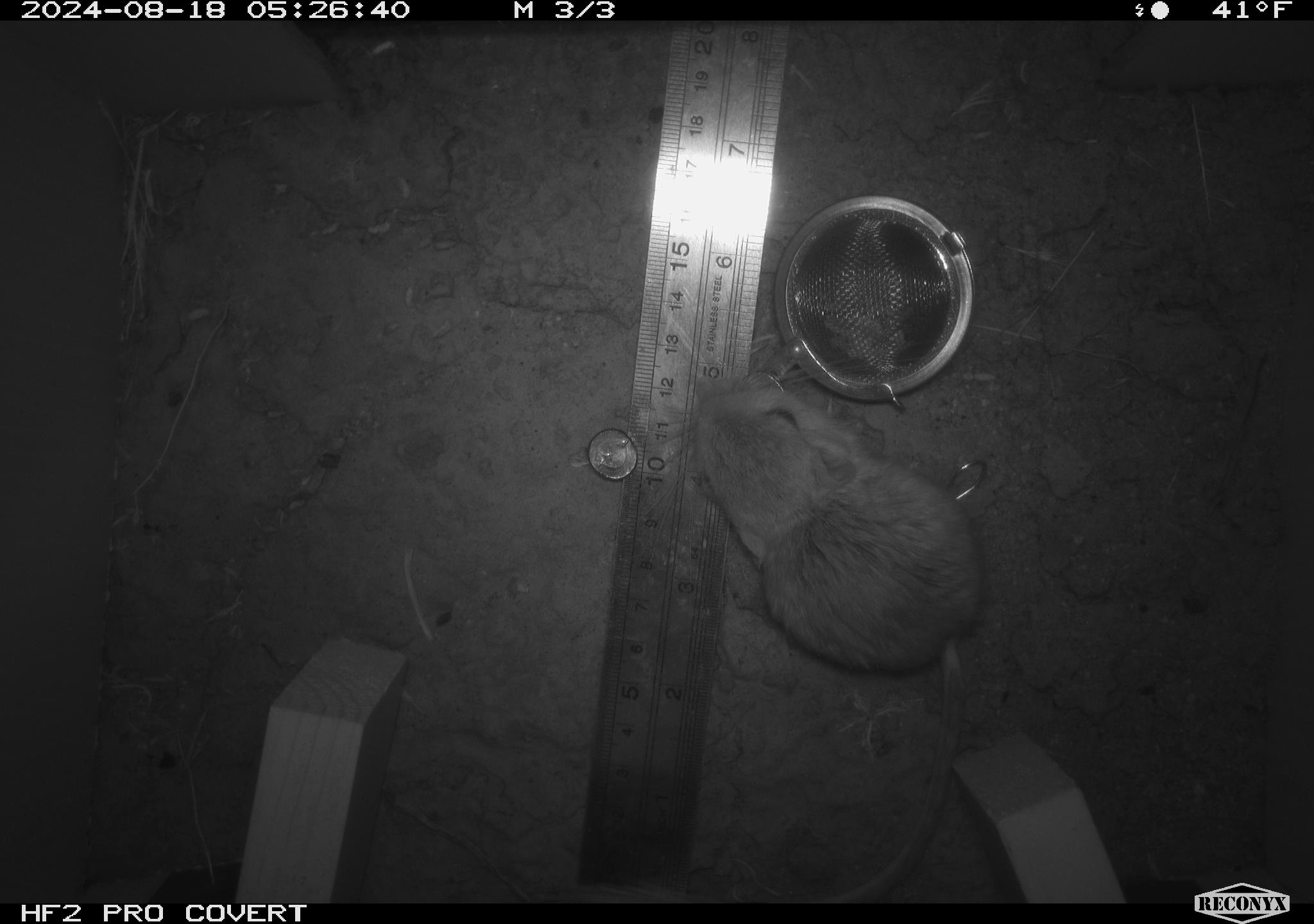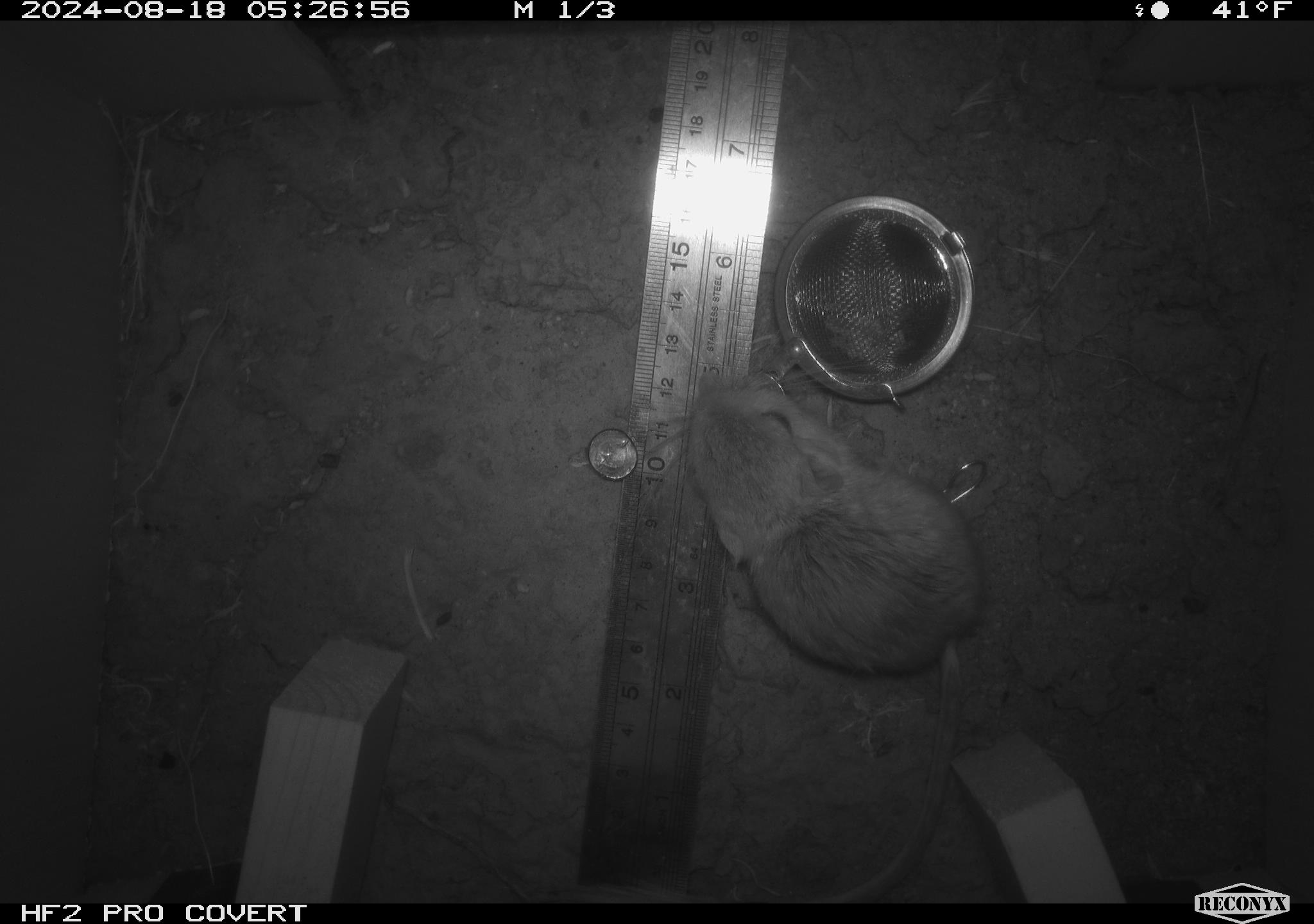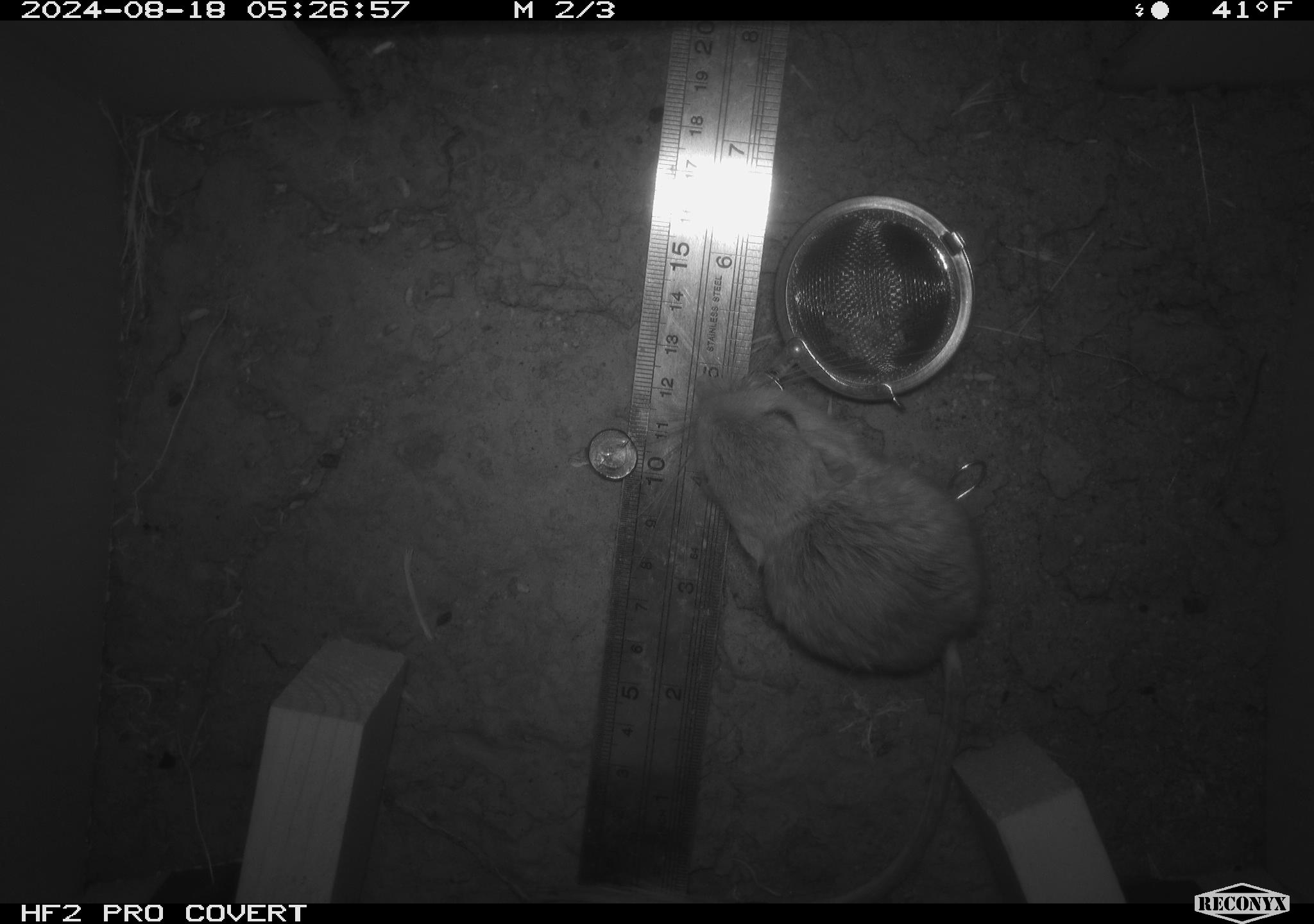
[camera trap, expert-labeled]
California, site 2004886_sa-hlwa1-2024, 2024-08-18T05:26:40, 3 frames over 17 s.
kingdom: Animalia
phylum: Chordata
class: Mammalia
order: Rodentia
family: Heteromyidae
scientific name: Heteromyidae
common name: kangaroo rats and pocket mice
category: heteromyidae family